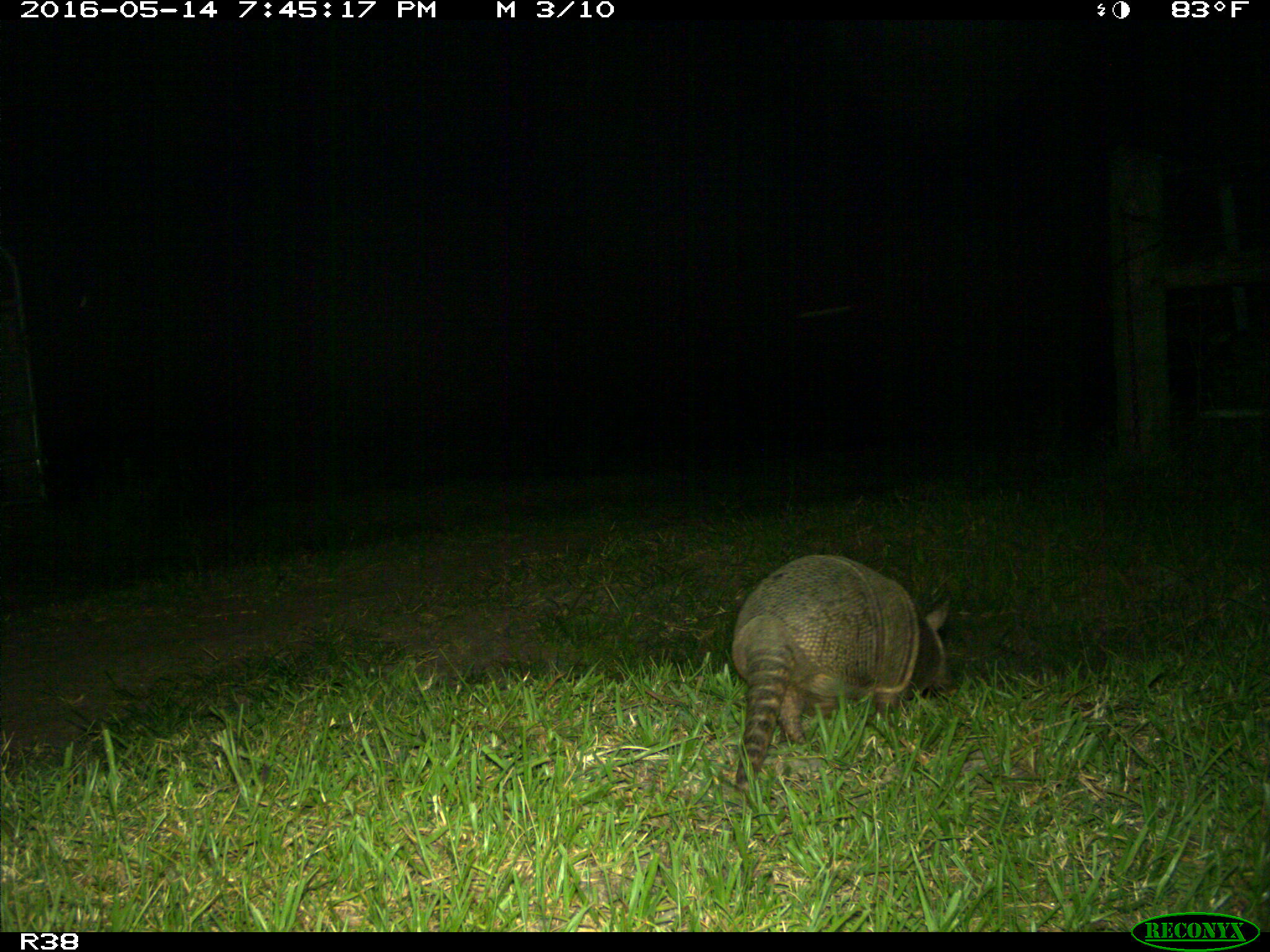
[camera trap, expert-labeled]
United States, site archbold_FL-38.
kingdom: Animalia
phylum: Chordata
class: Mammalia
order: Cingulata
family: Dasypodidae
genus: Dasypus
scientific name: Dasypus novemcinctus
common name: nine-banded armadillo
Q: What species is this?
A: Dasypus novemcinctus (nine-banded armadillo).